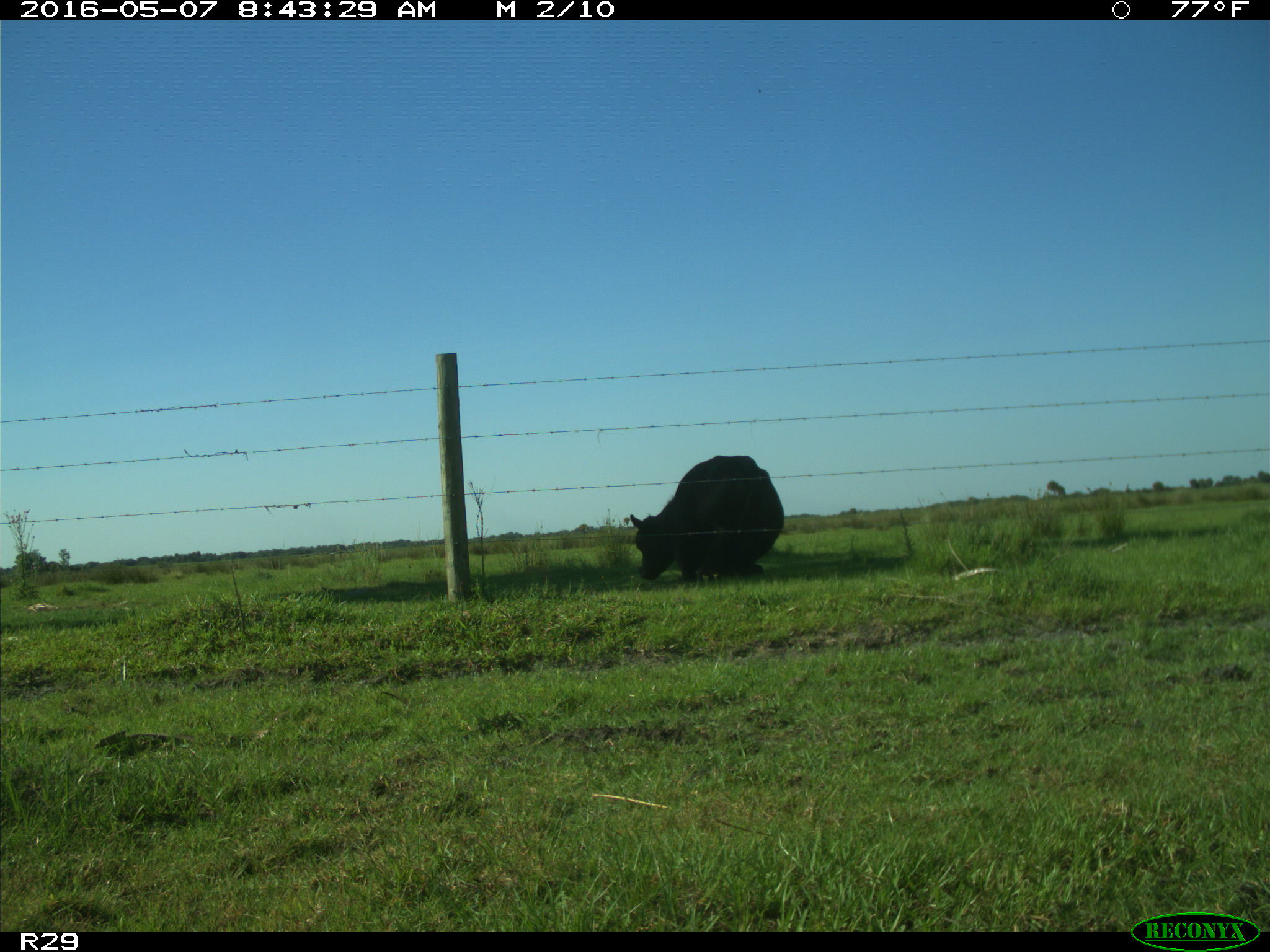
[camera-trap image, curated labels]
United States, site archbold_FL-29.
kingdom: Animalia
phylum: Chordata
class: Mammalia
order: Artiodactyla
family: Bovidae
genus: Bos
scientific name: Bos taurus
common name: domestic cow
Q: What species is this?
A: Bos taurus (domestic cow).